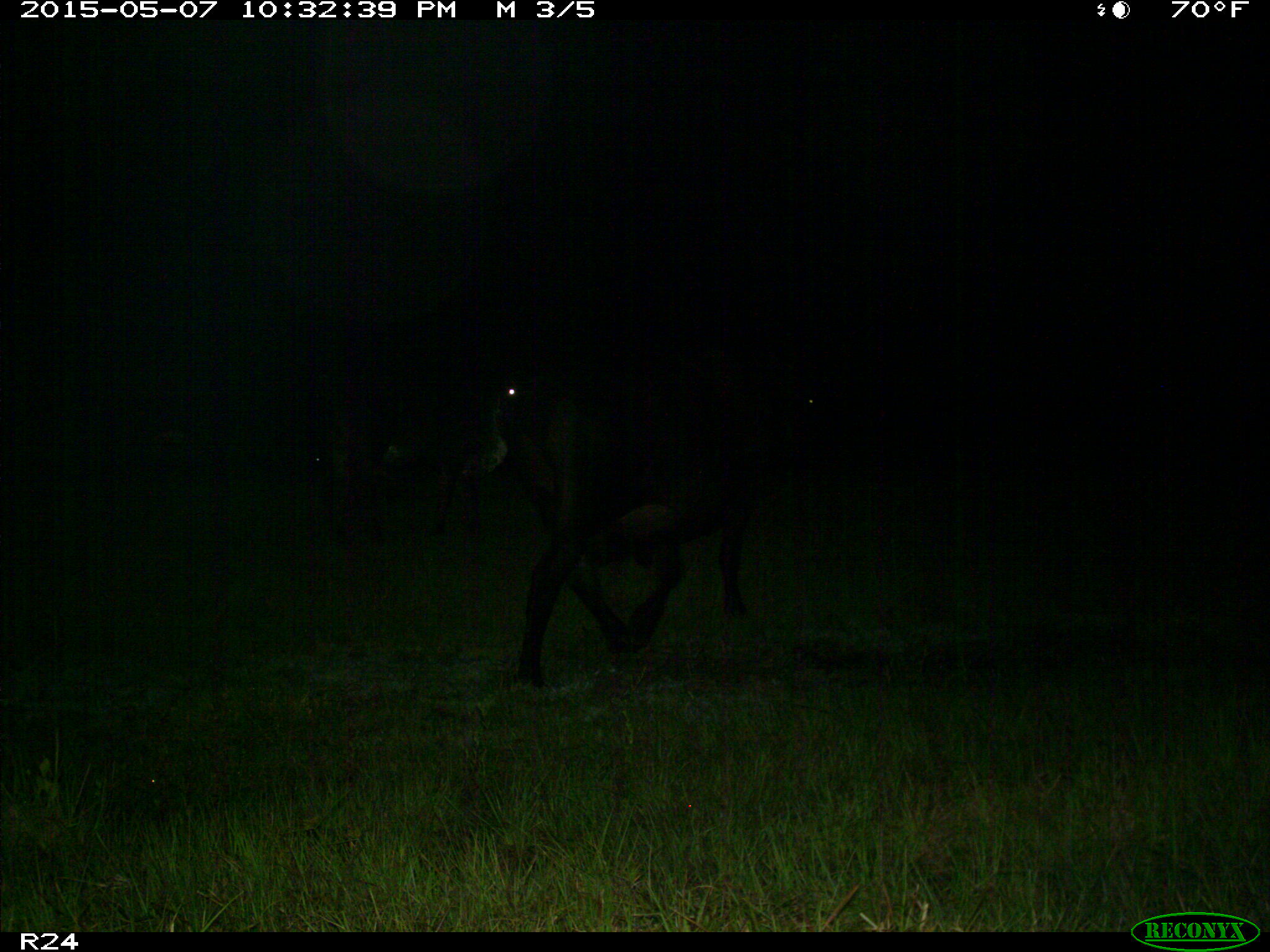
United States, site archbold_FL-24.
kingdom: Animalia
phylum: Chordata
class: Mammalia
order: Artiodactyla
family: Bovidae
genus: Bos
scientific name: Bos taurus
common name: domestic cow